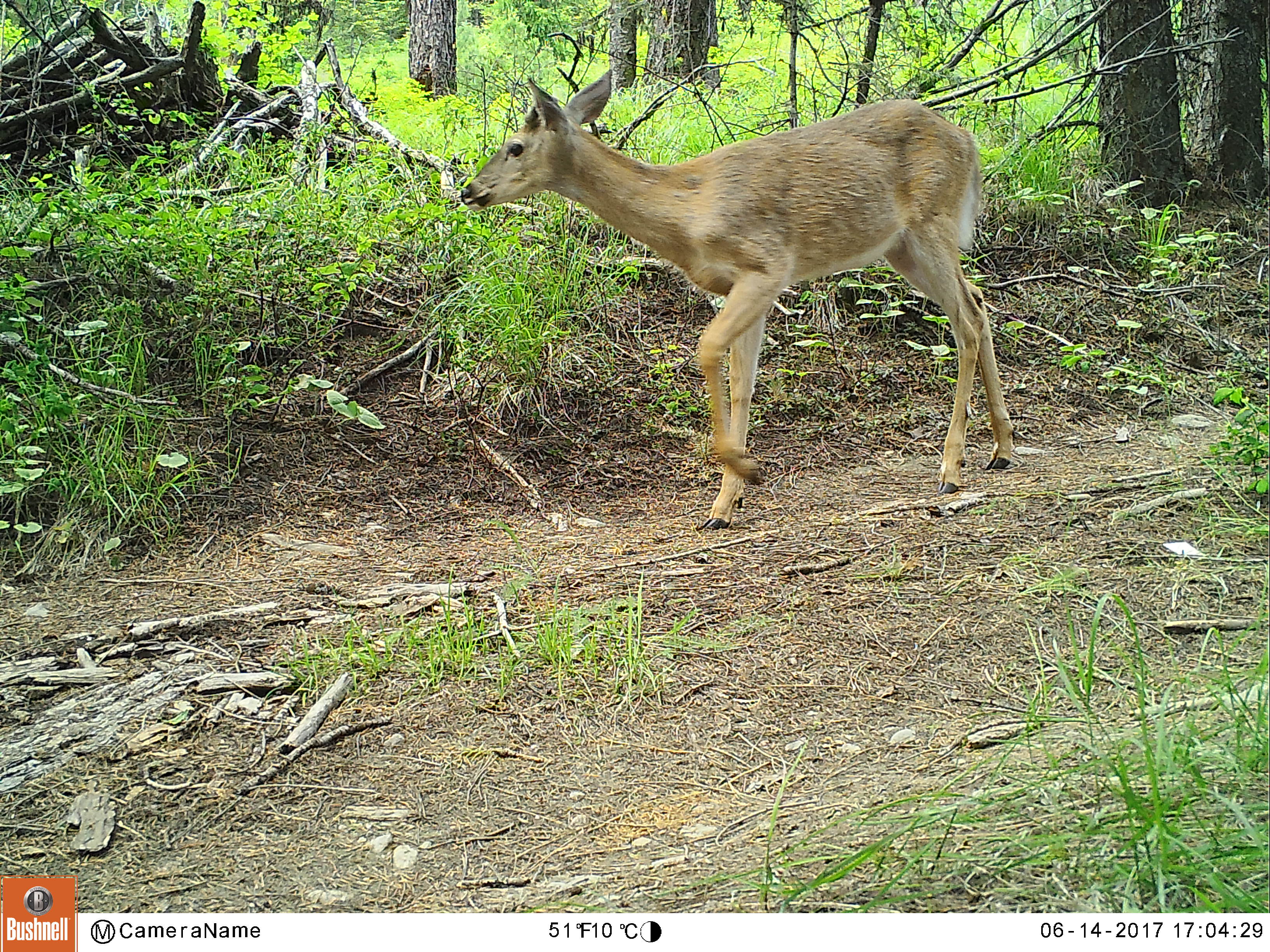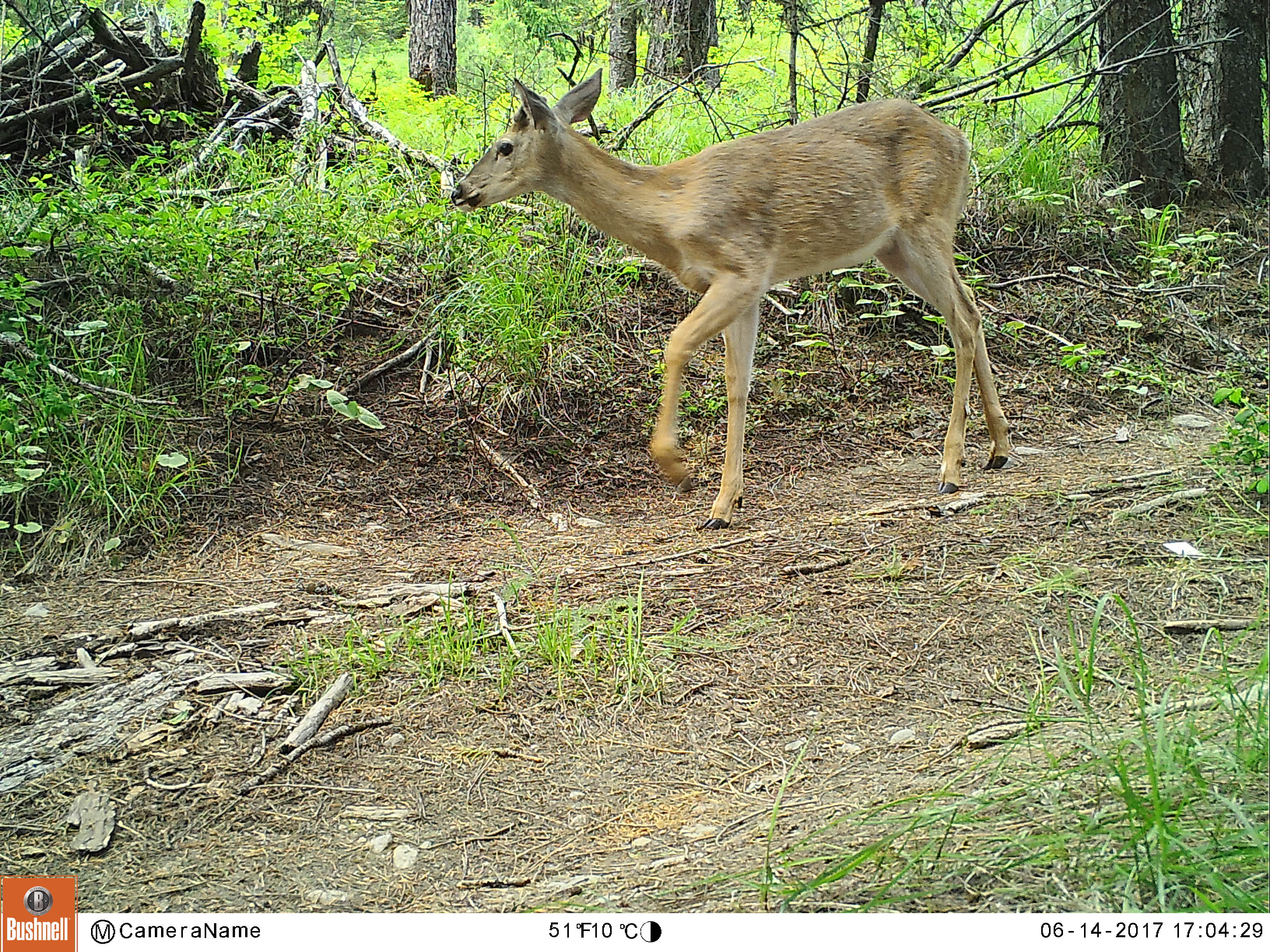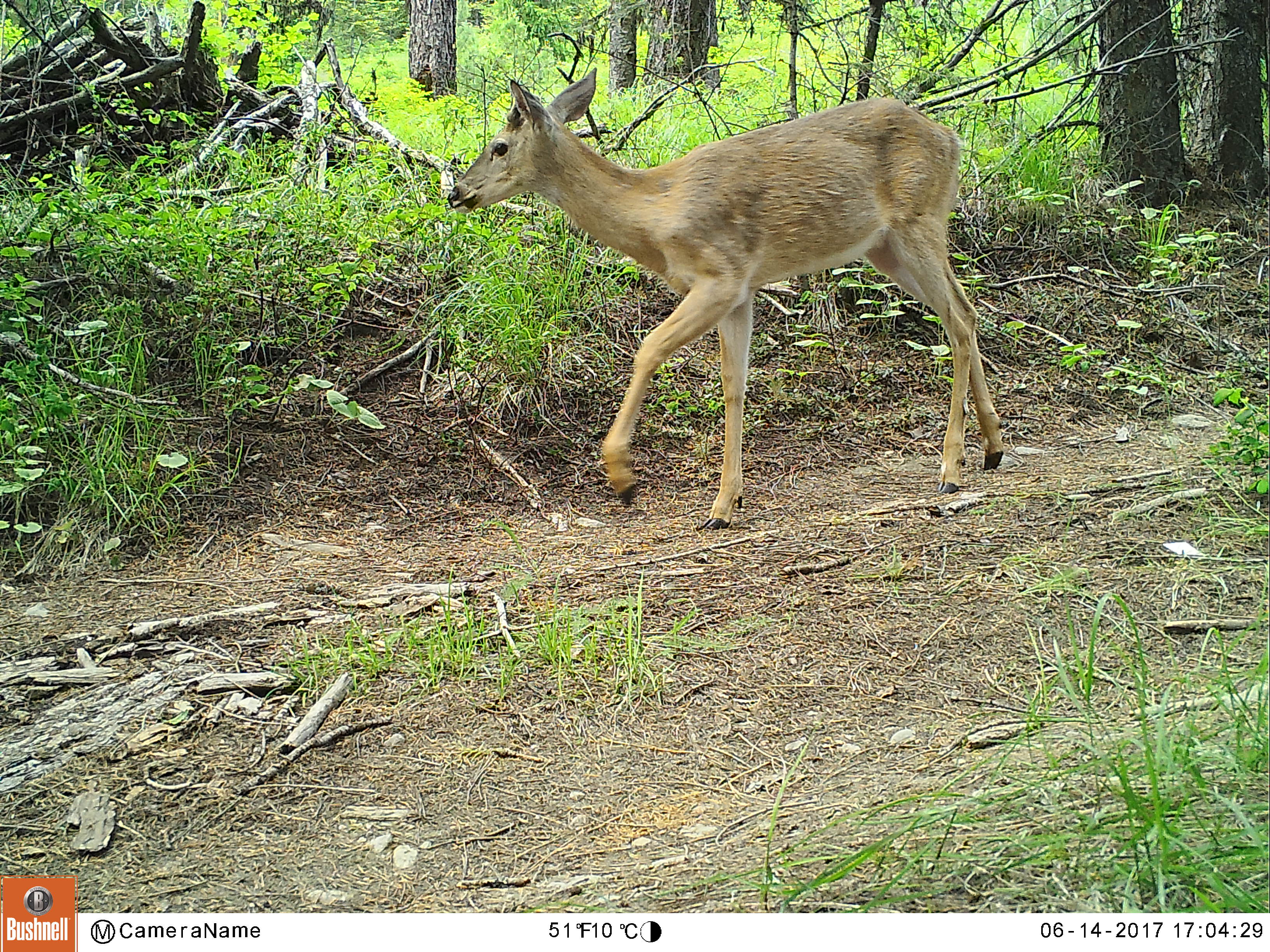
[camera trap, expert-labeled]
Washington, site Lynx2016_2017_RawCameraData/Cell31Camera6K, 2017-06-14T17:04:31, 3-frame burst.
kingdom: Animalia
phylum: Chordata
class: Mammalia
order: Artiodactyla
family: Cervidae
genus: Odocoileus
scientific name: Odocoileus virginianus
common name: white-tailed deer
Odocoileus virginianus (white-tailed deer). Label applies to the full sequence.